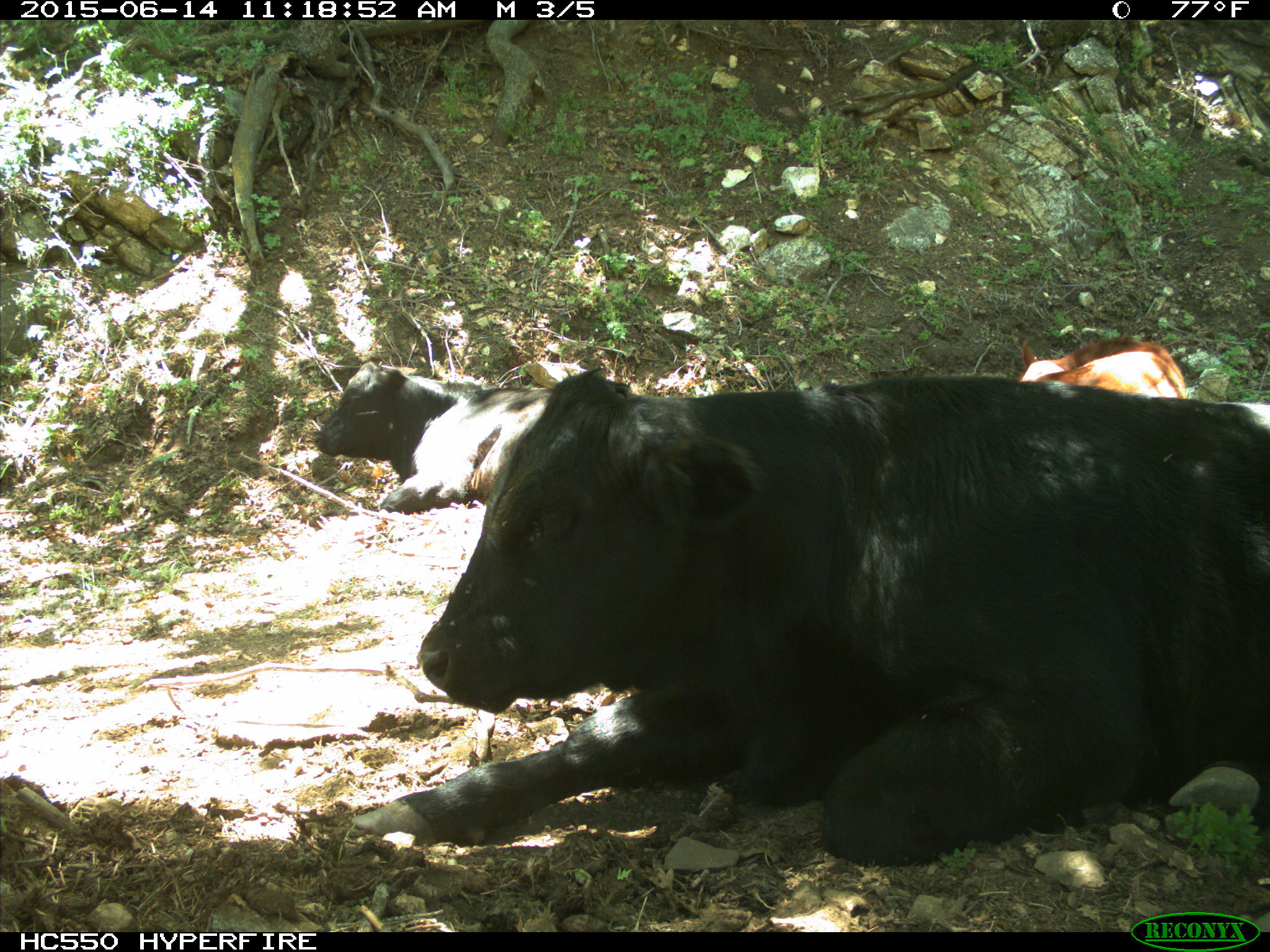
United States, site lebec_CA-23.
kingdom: Animalia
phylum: Chordata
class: Mammalia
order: Artiodactyla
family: Bovidae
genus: Bos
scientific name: Bos taurus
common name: domestic cow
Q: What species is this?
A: Bos taurus (domestic cow).